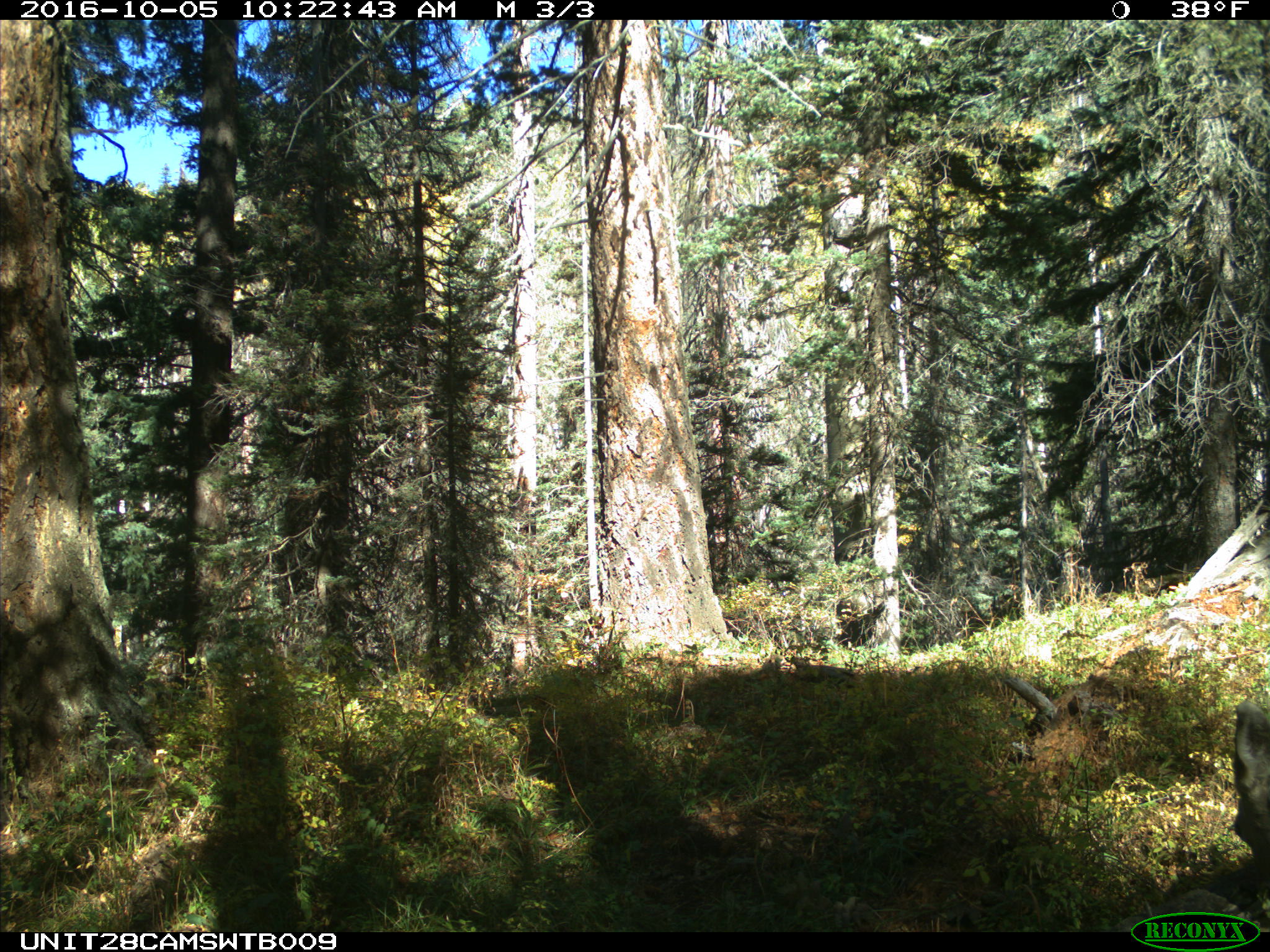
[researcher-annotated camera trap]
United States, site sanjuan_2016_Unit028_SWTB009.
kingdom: Animalia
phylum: Chordata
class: Mammalia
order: Artiodactyla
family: Cervidae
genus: Odocoileus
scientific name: Odocoileus hemionus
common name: mule deer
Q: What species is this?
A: Odocoileus hemionus (mule deer).